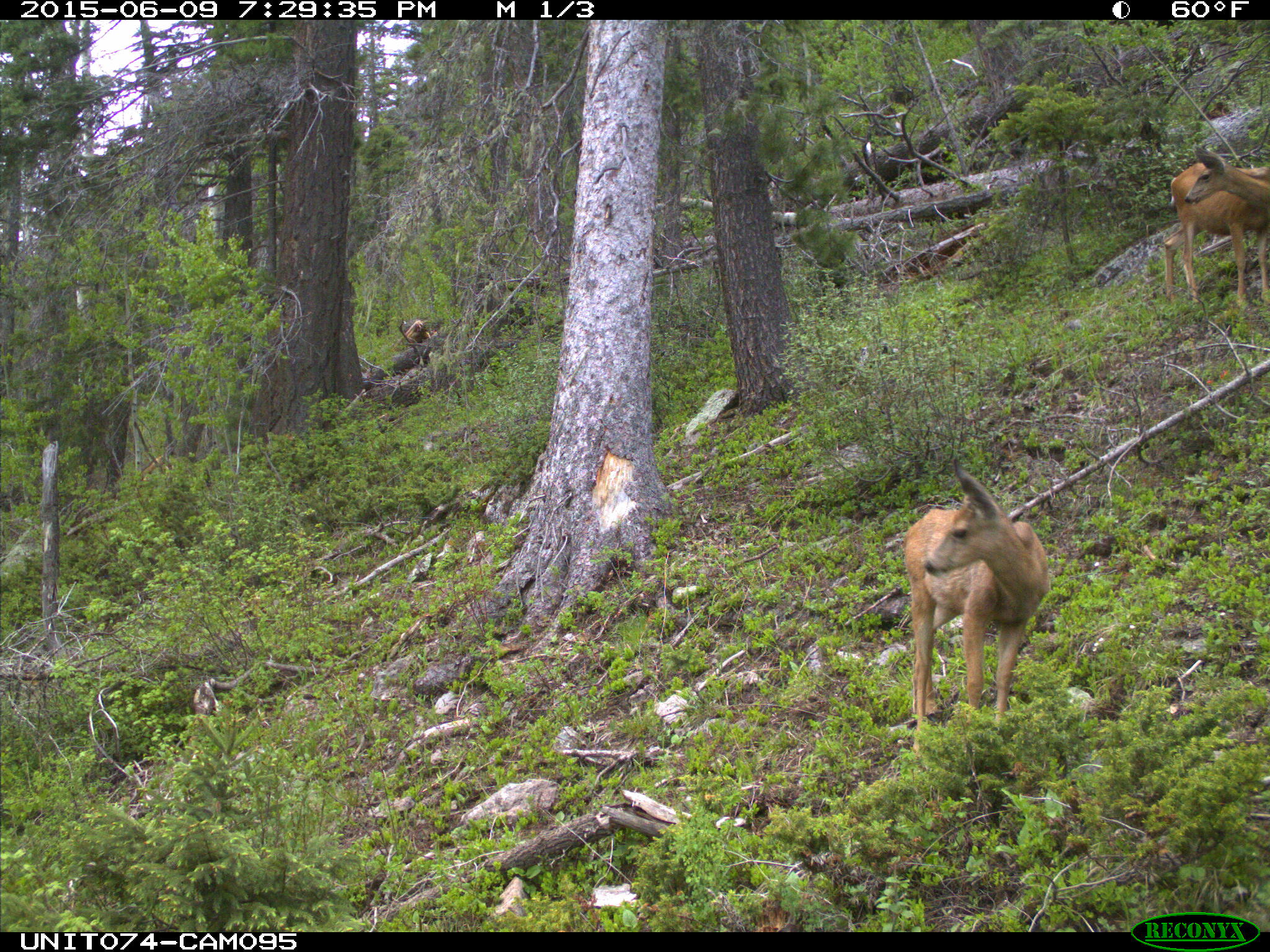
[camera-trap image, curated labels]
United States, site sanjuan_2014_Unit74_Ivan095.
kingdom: Animalia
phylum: Chordata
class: Mammalia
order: Artiodactyla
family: Cervidae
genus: Odocoileus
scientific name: Odocoileus hemionus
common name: mule deer